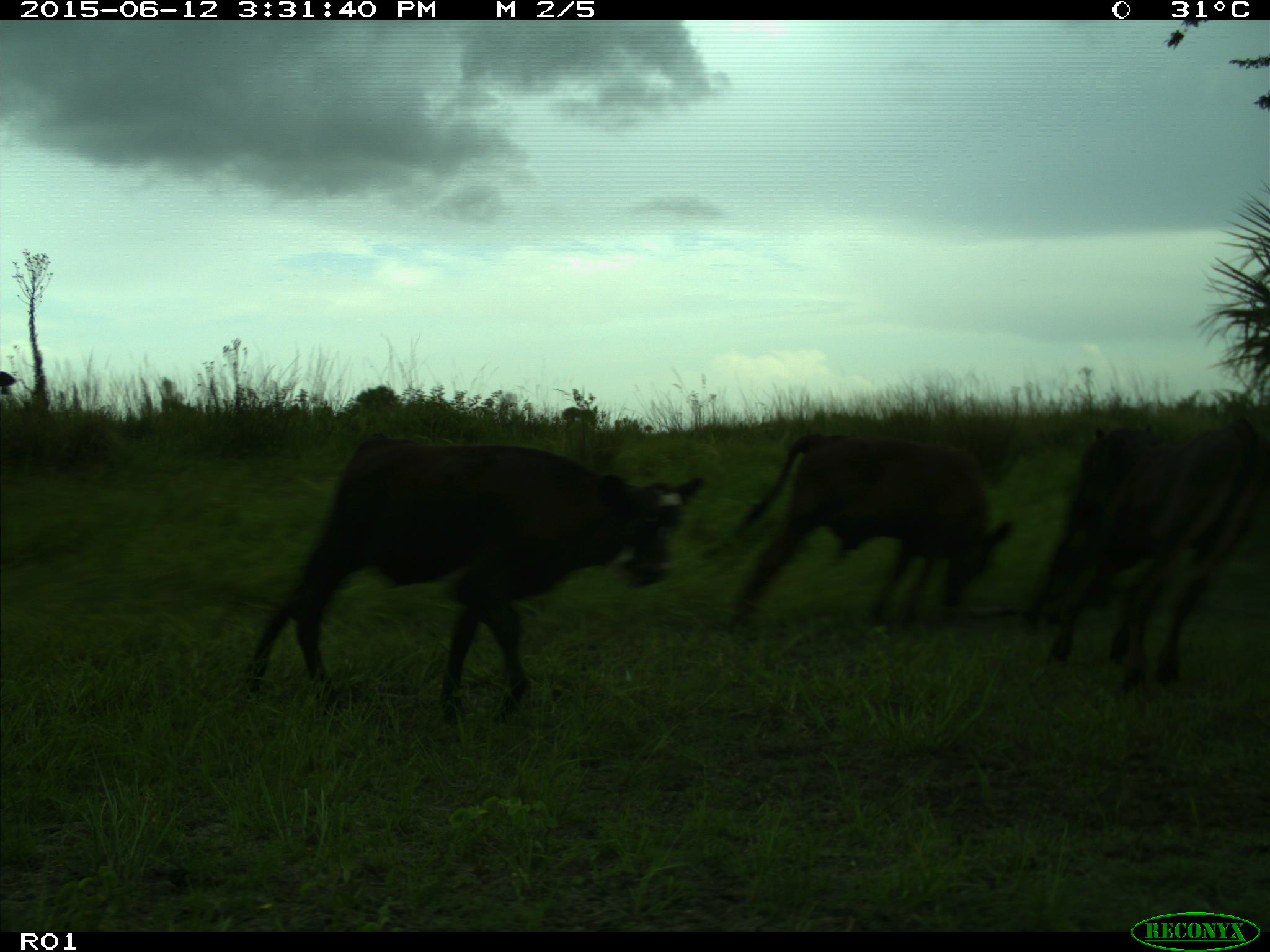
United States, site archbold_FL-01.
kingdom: Animalia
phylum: Chordata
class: Mammalia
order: Artiodactyla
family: Bovidae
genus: Bos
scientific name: Bos taurus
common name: domestic cow